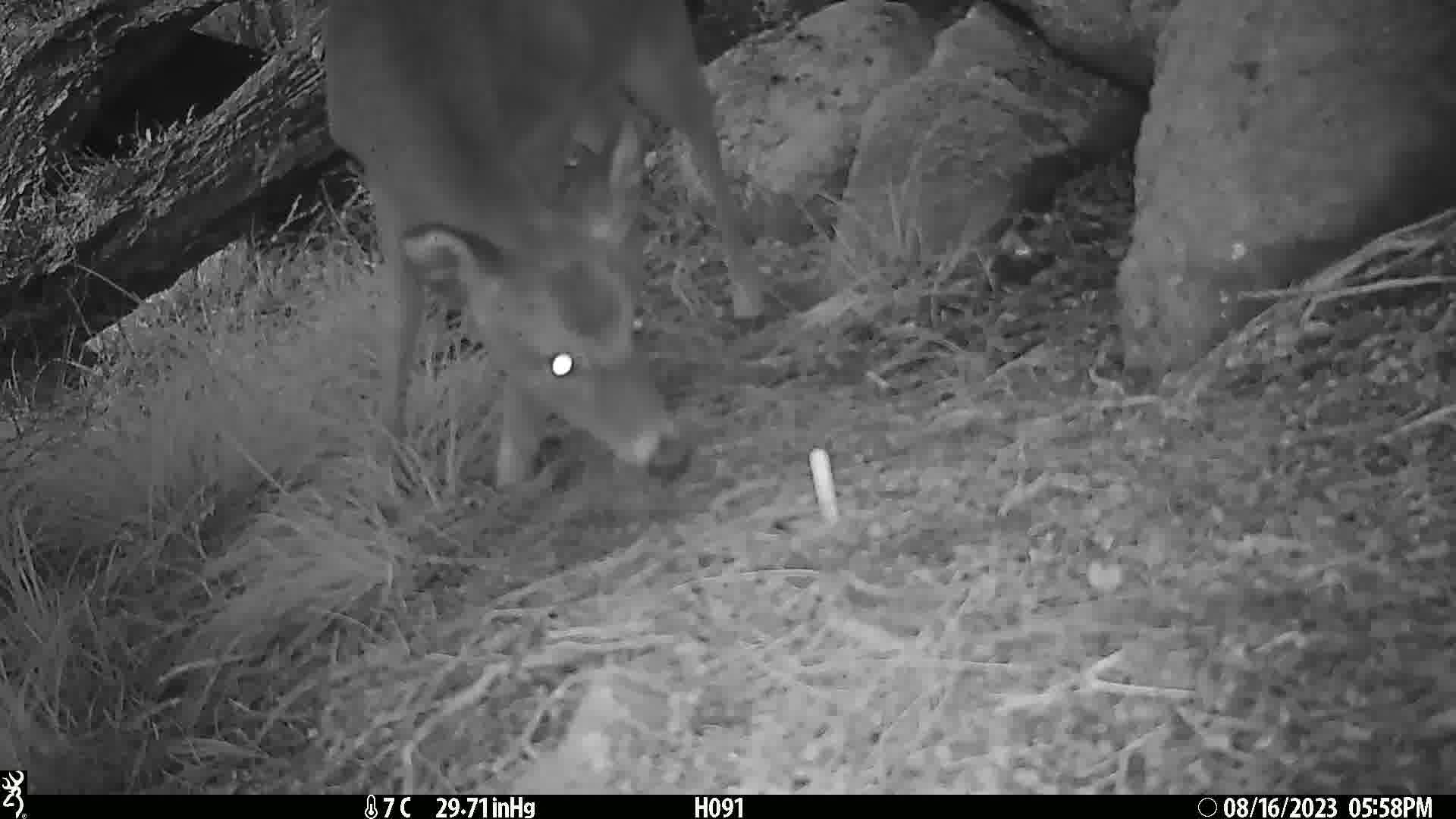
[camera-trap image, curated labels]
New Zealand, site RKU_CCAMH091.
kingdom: Animalia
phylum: Chordata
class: Mammalia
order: Artiodactyla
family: Cervidae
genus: Odocoileus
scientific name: Odocoileus virginianus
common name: white-tailed deer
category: white tailed deer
White tailed deer (white-tailed deer) (Odocoileus virginianus).